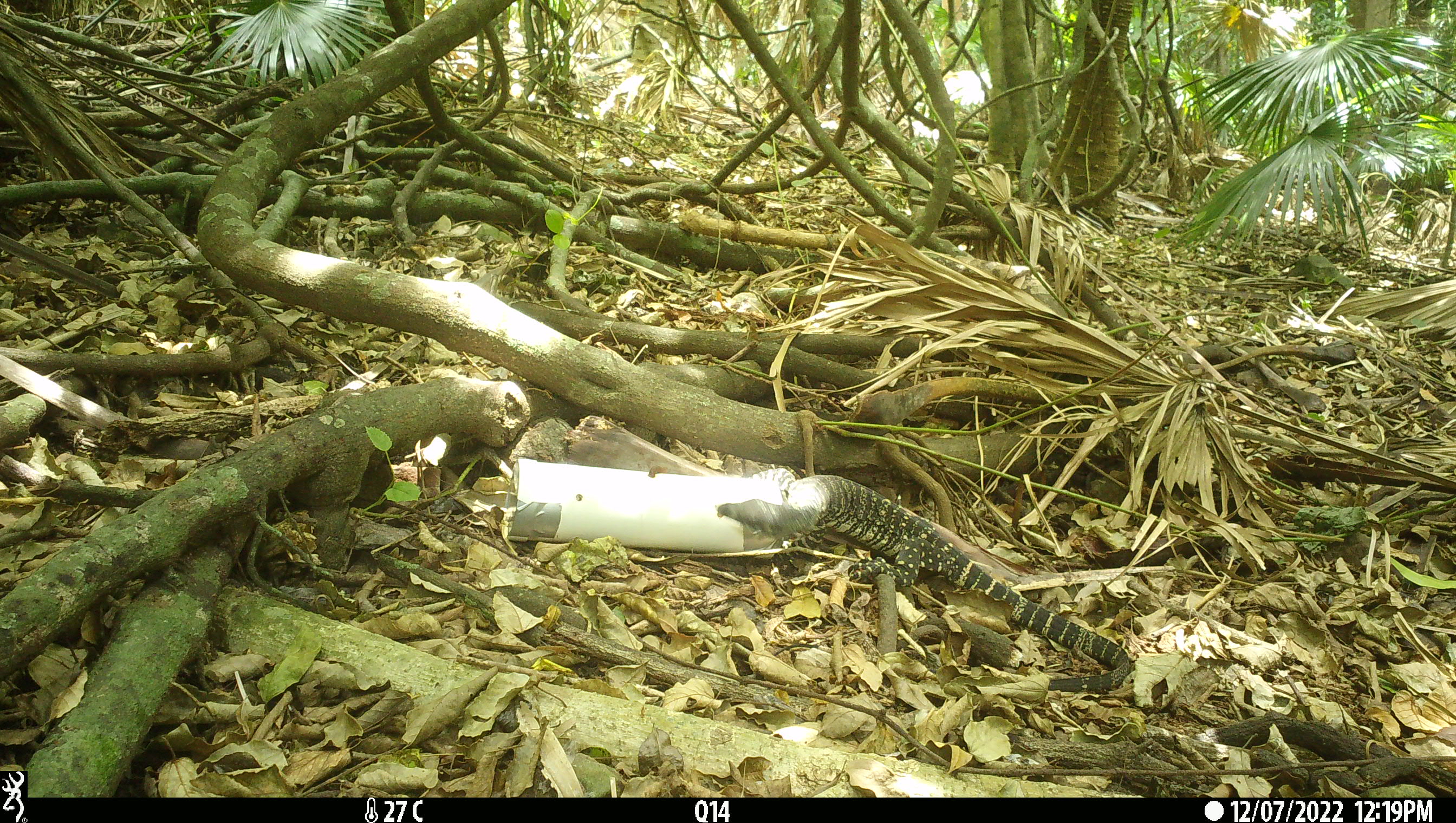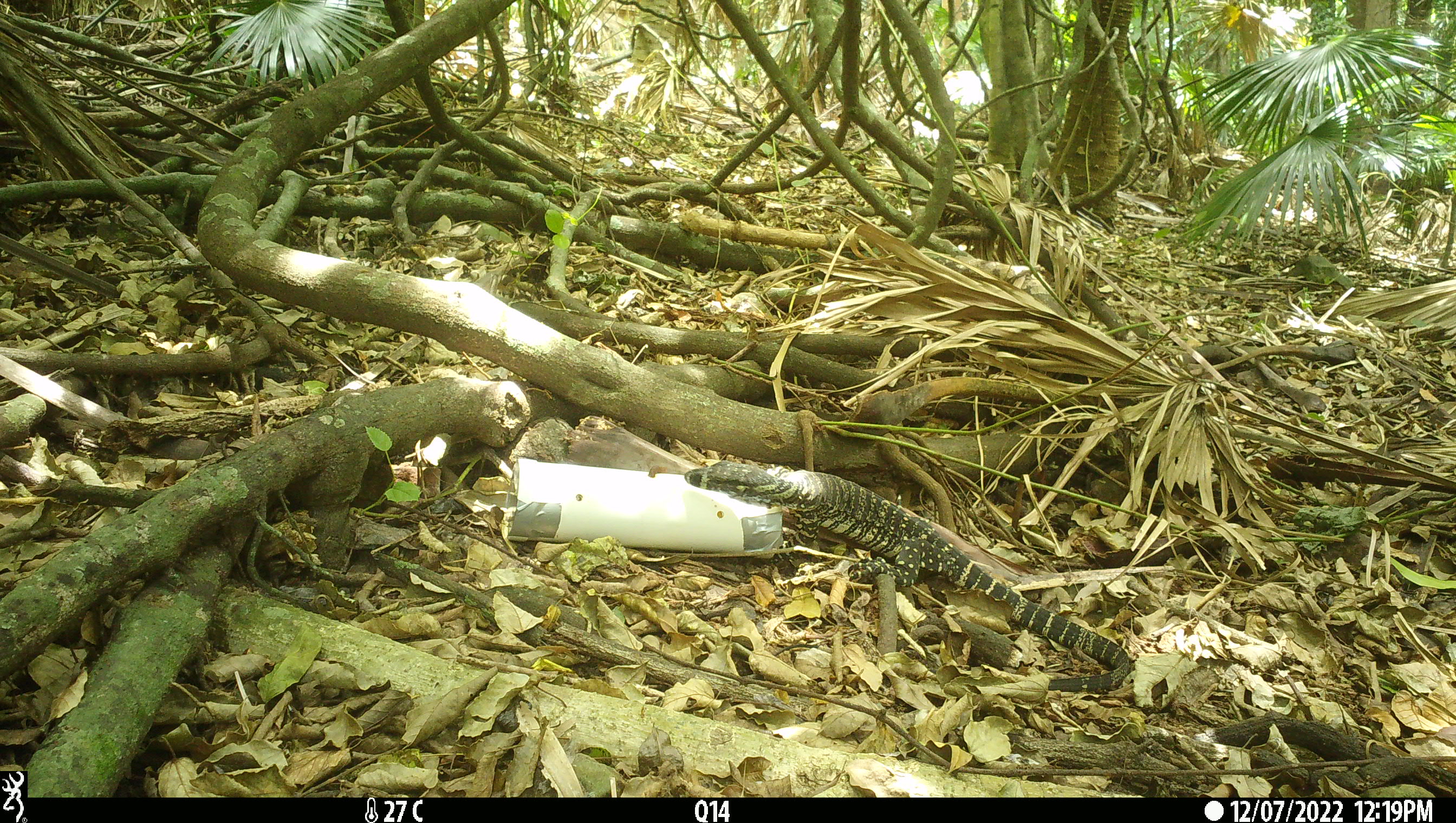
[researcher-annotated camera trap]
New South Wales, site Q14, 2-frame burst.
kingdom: Animalia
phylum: Chordata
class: Reptilia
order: Squamata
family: Varanidae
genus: Varanus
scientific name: Varanus varius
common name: lace monitor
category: goanna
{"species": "goanna (lace monitor) (Varanus varius)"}